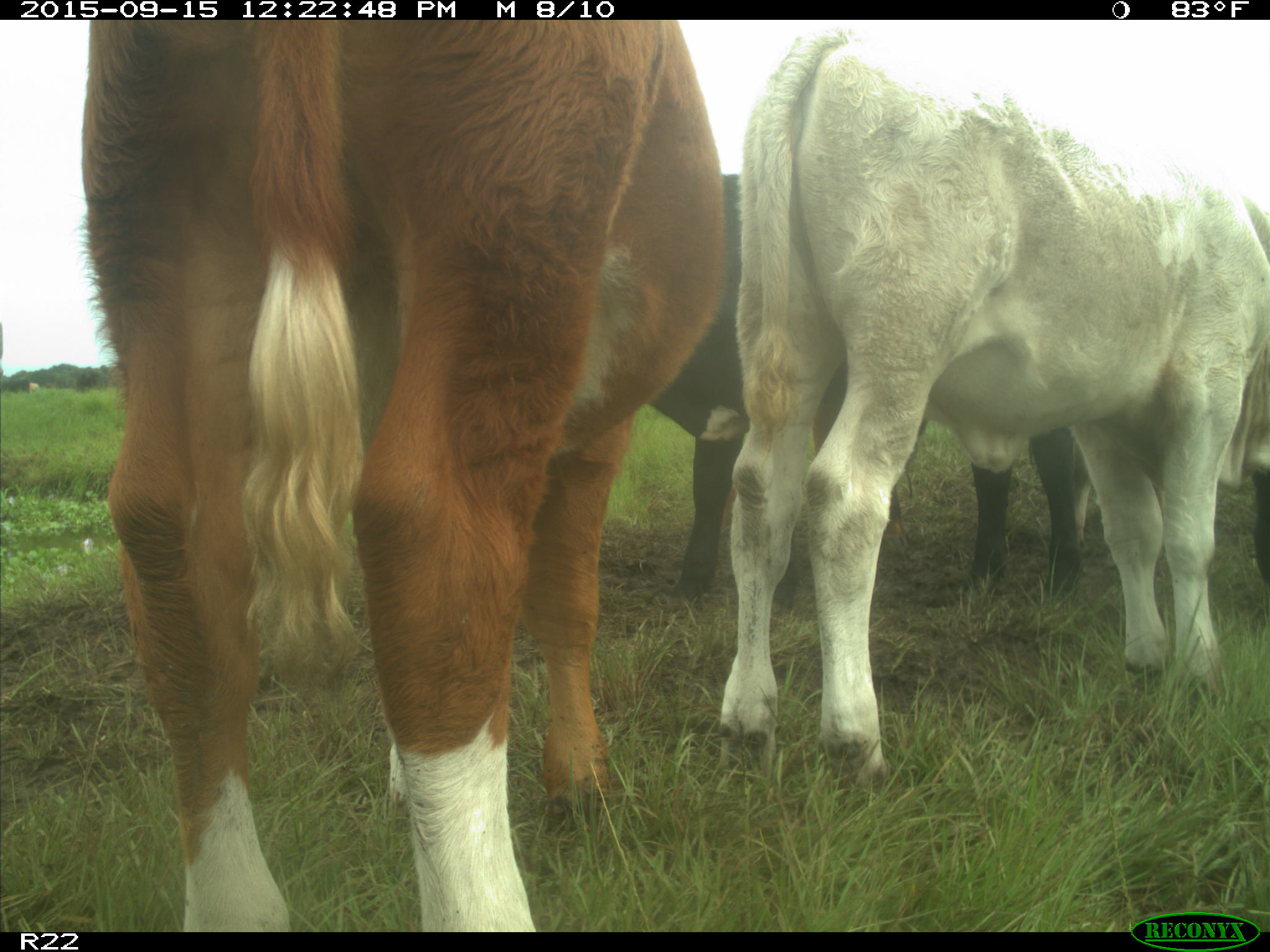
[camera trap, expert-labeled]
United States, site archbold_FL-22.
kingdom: Animalia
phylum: Chordata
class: Mammalia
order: Artiodactyla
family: Bovidae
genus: Bos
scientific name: Bos taurus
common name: domestic cow